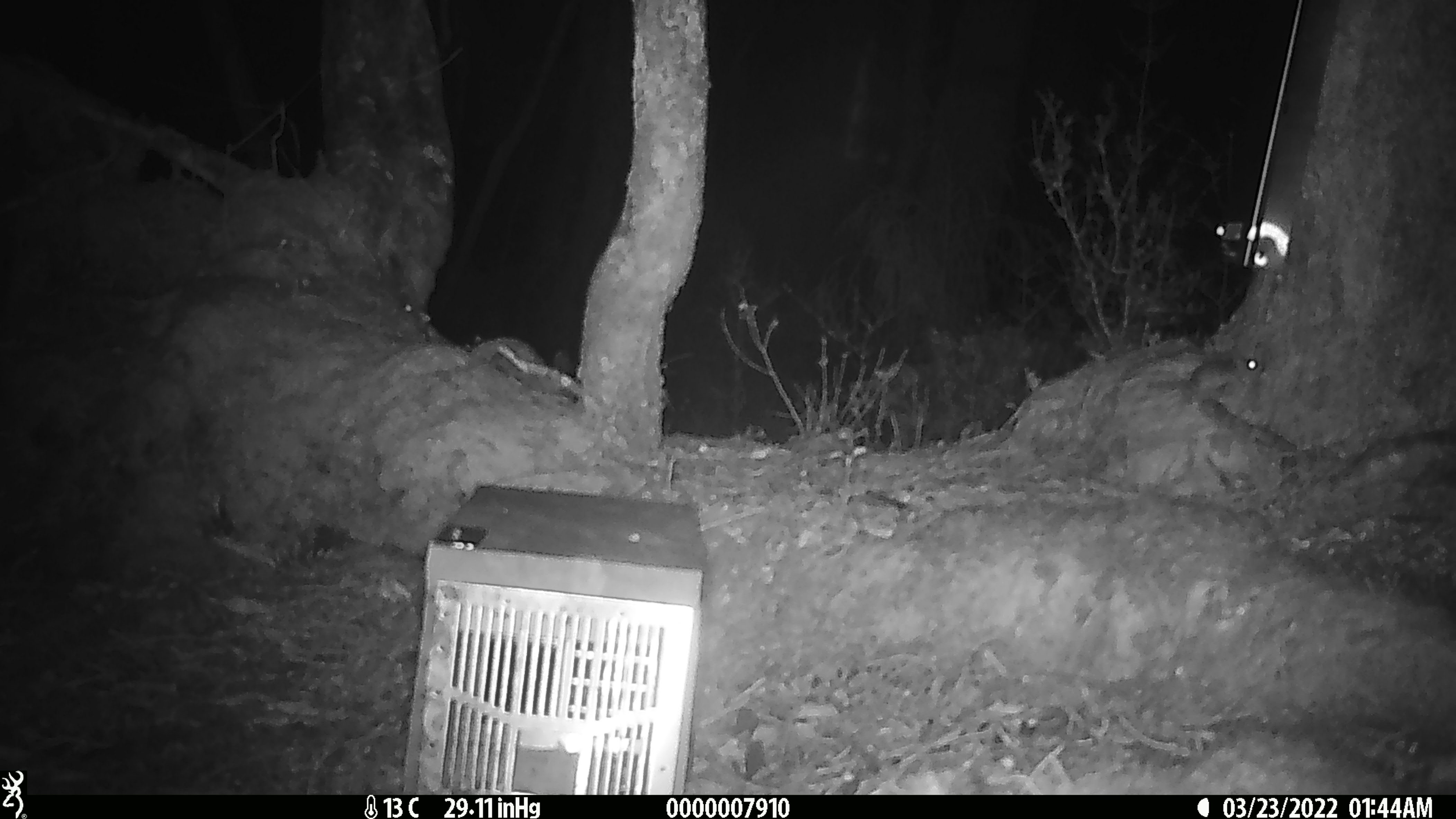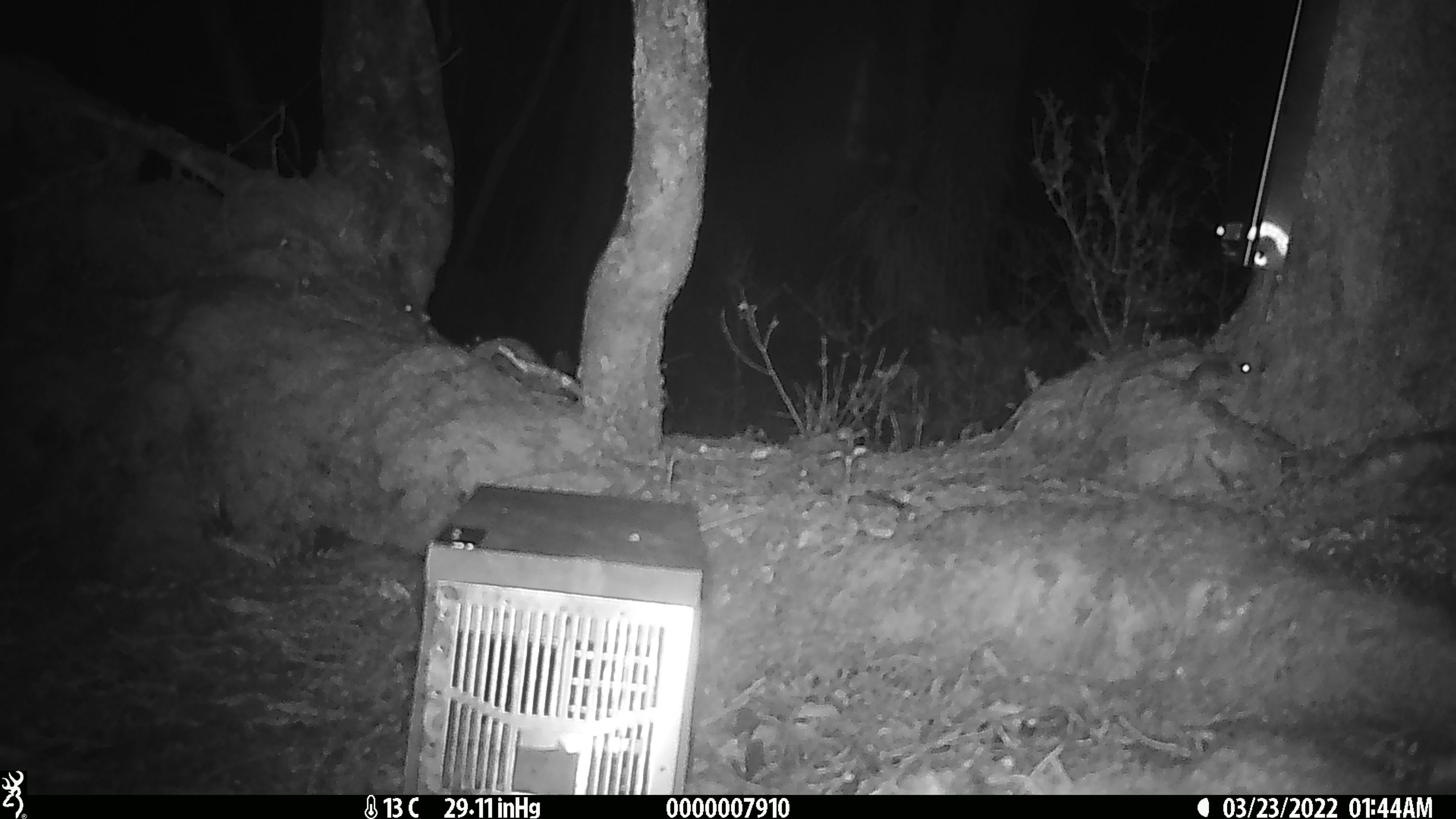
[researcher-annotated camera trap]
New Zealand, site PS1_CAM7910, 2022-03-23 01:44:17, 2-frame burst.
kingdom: Animalia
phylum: Chordata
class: Mammalia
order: Rodentia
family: Muridae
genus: Mus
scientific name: Mus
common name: mouse